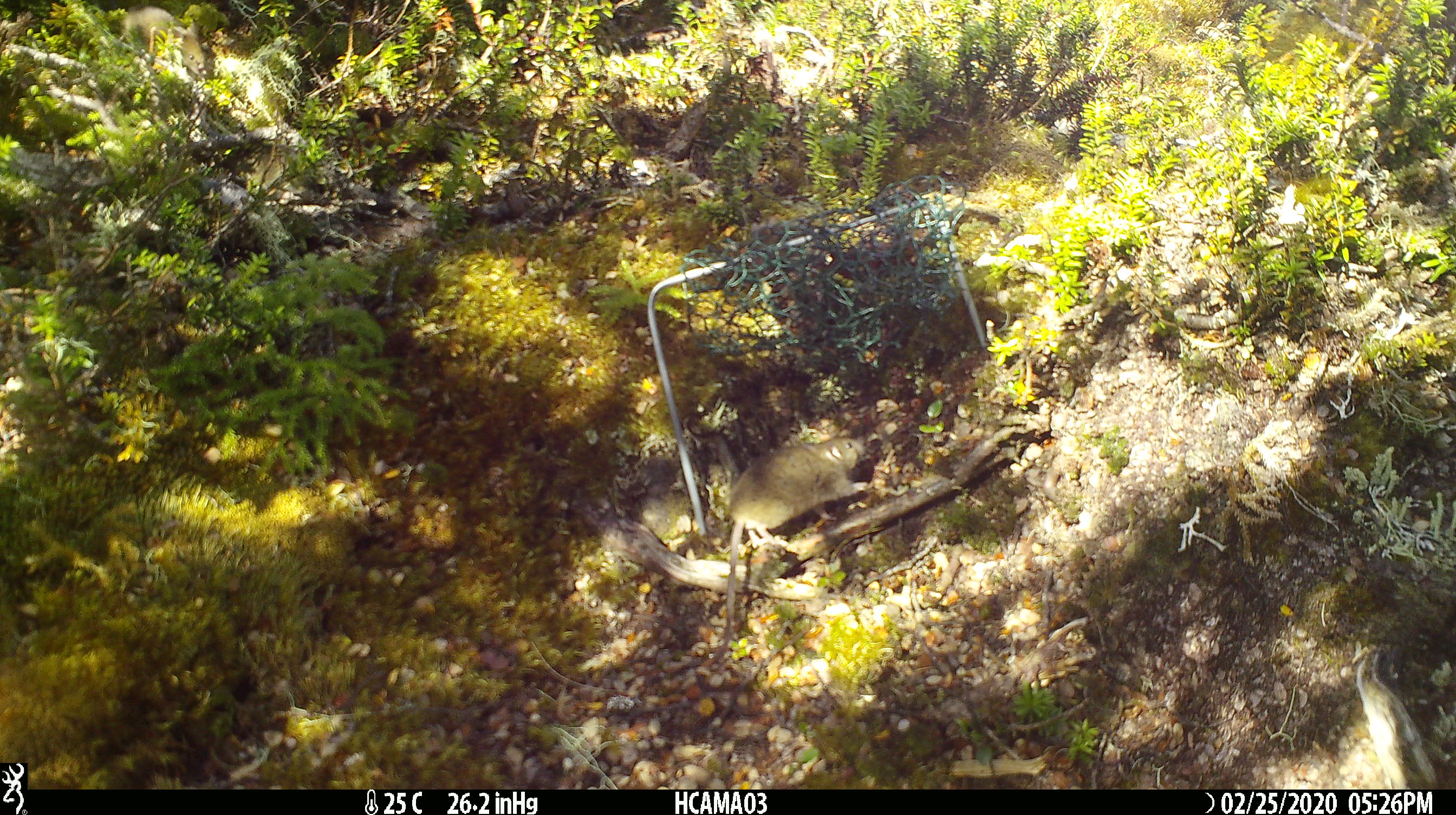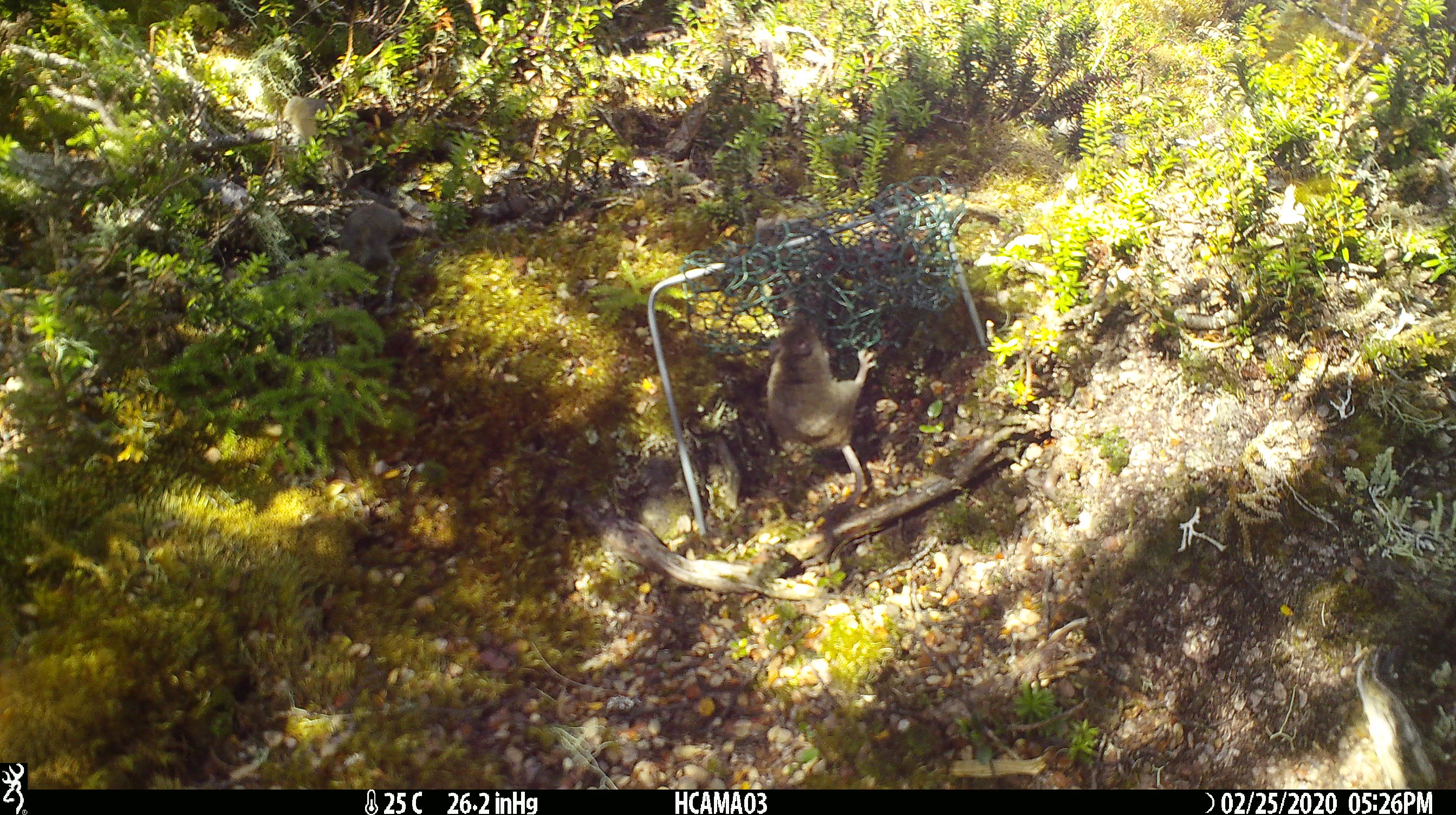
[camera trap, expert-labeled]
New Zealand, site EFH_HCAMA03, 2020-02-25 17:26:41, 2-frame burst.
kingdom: Animalia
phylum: Chordata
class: Mammalia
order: Rodentia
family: Muridae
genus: Mus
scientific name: Mus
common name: mouse